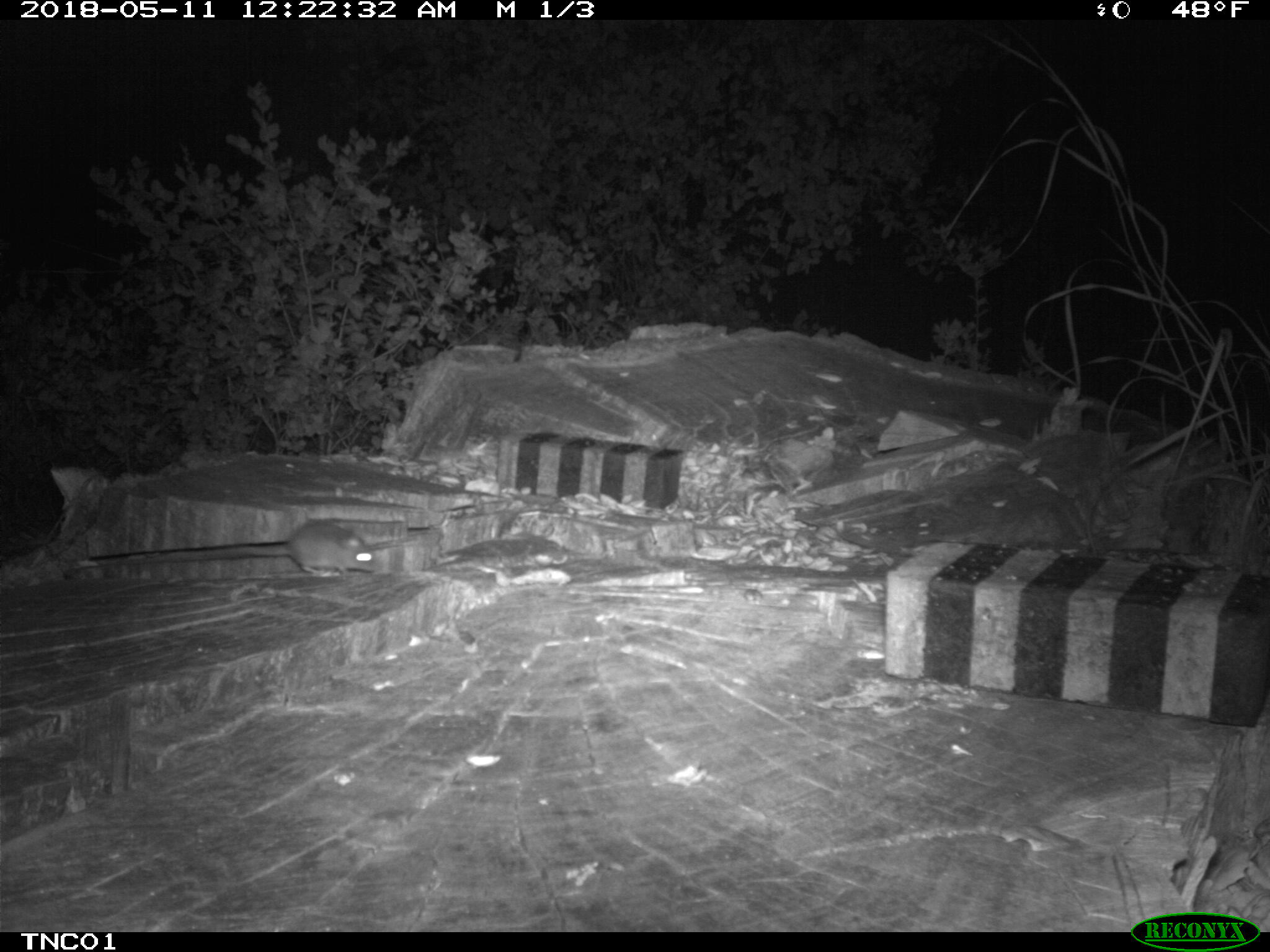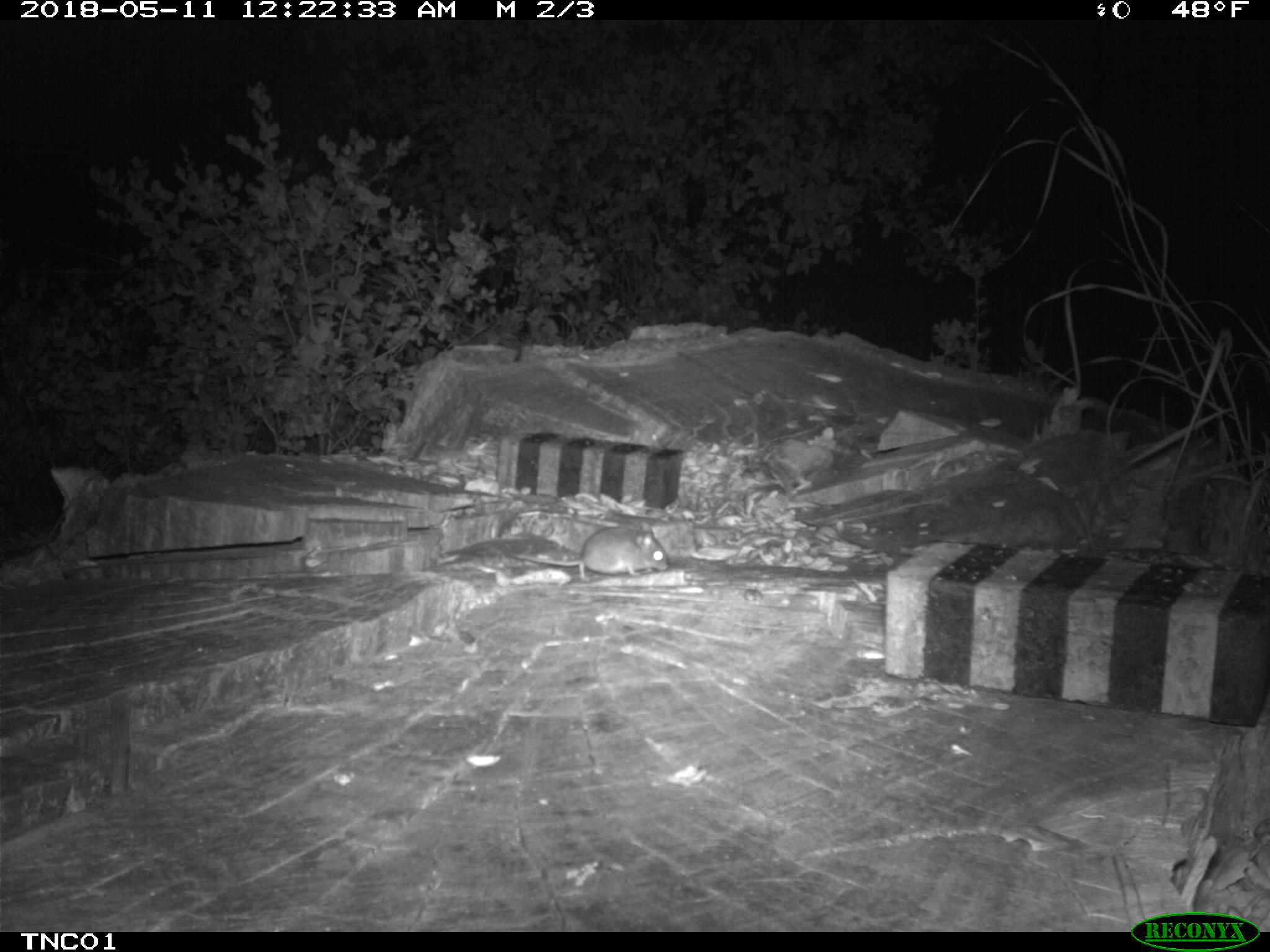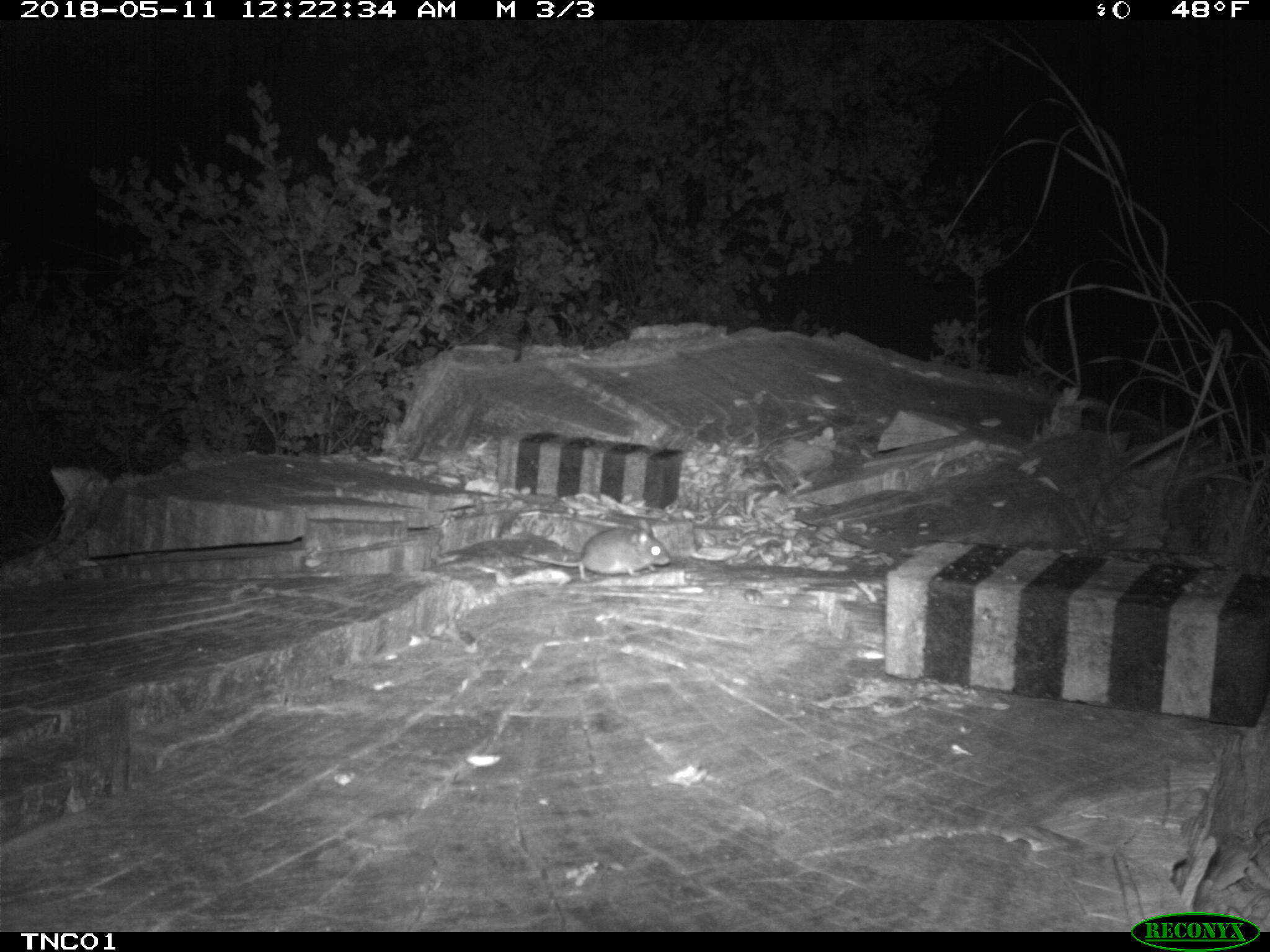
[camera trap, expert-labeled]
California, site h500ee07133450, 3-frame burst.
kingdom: Animalia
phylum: Chordata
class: Mammalia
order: Rodentia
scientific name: Rodentia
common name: rodent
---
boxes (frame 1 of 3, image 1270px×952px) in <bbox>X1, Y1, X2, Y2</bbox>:
rodent: <bbox>228, 521, 377, 578</bbox>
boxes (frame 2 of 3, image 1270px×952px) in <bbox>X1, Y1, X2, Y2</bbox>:
rodent: <bbox>505, 521, 666, 582</bbox>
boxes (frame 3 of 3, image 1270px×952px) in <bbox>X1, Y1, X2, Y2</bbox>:
rodent: <bbox>513, 517, 672, 583</bbox>